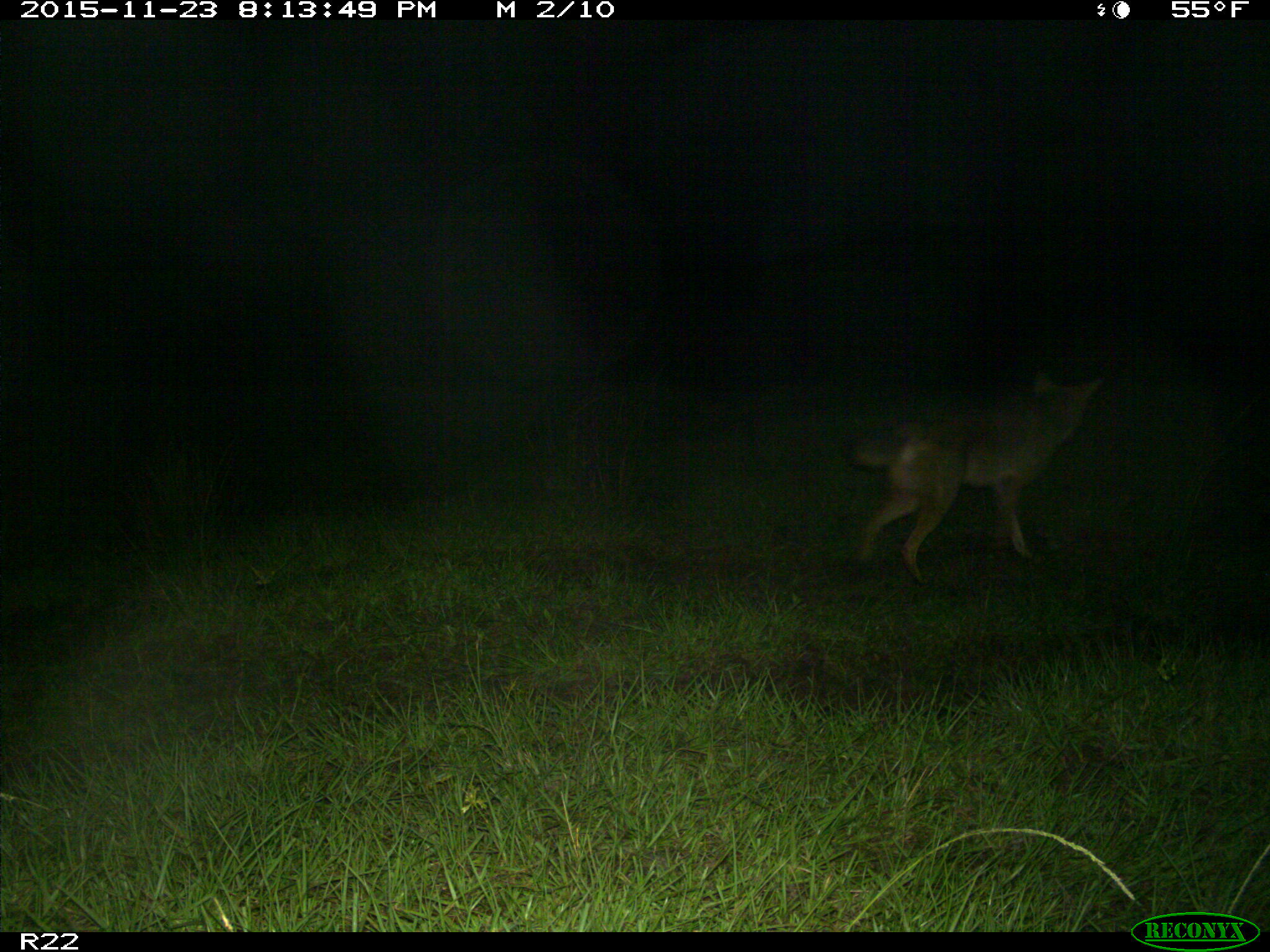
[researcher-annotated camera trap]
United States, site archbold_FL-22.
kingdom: Animalia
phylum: Chordata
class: Mammalia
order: Carnivora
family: Canidae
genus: Canis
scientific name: Canis latrans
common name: coyote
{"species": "Canis latrans (coyote)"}